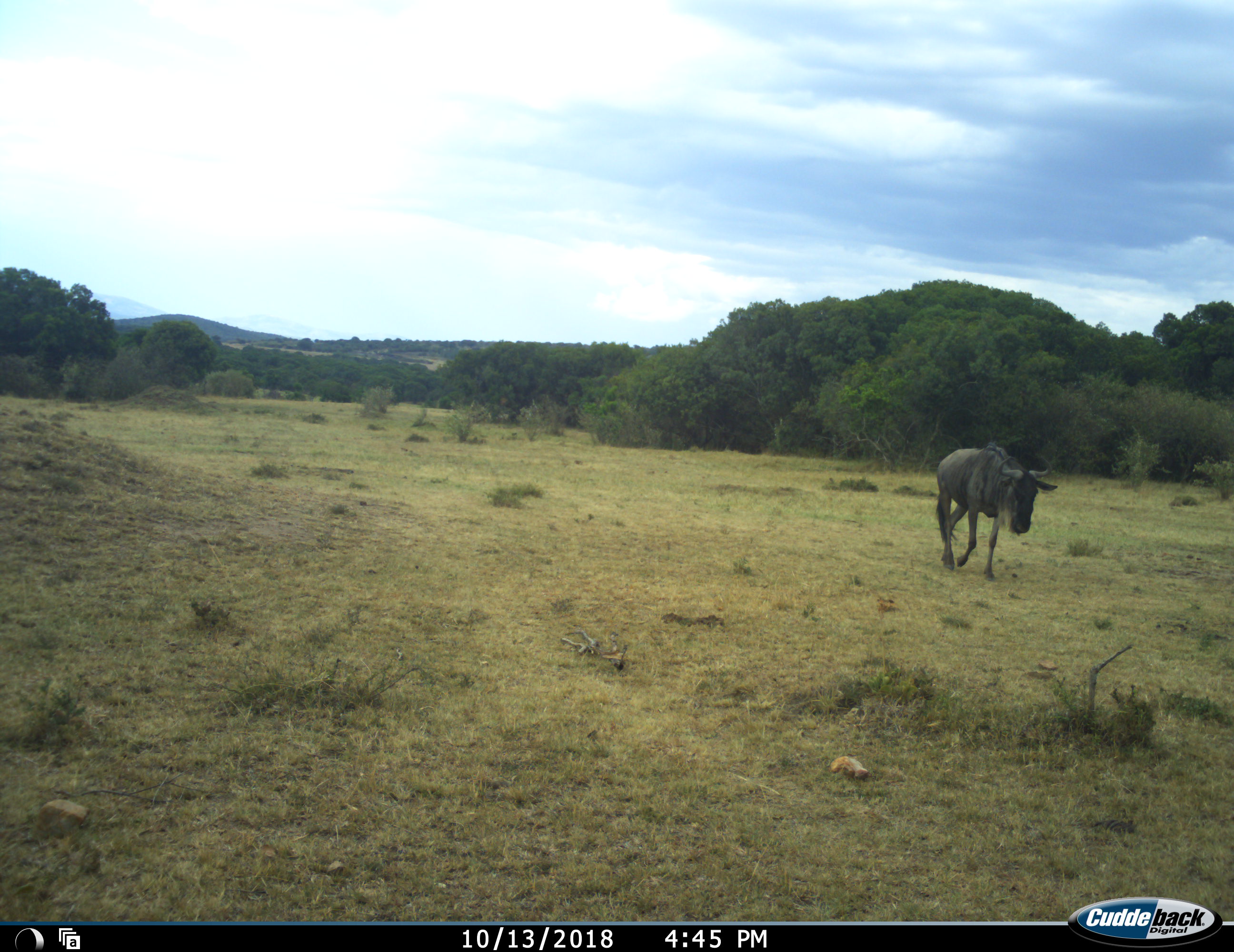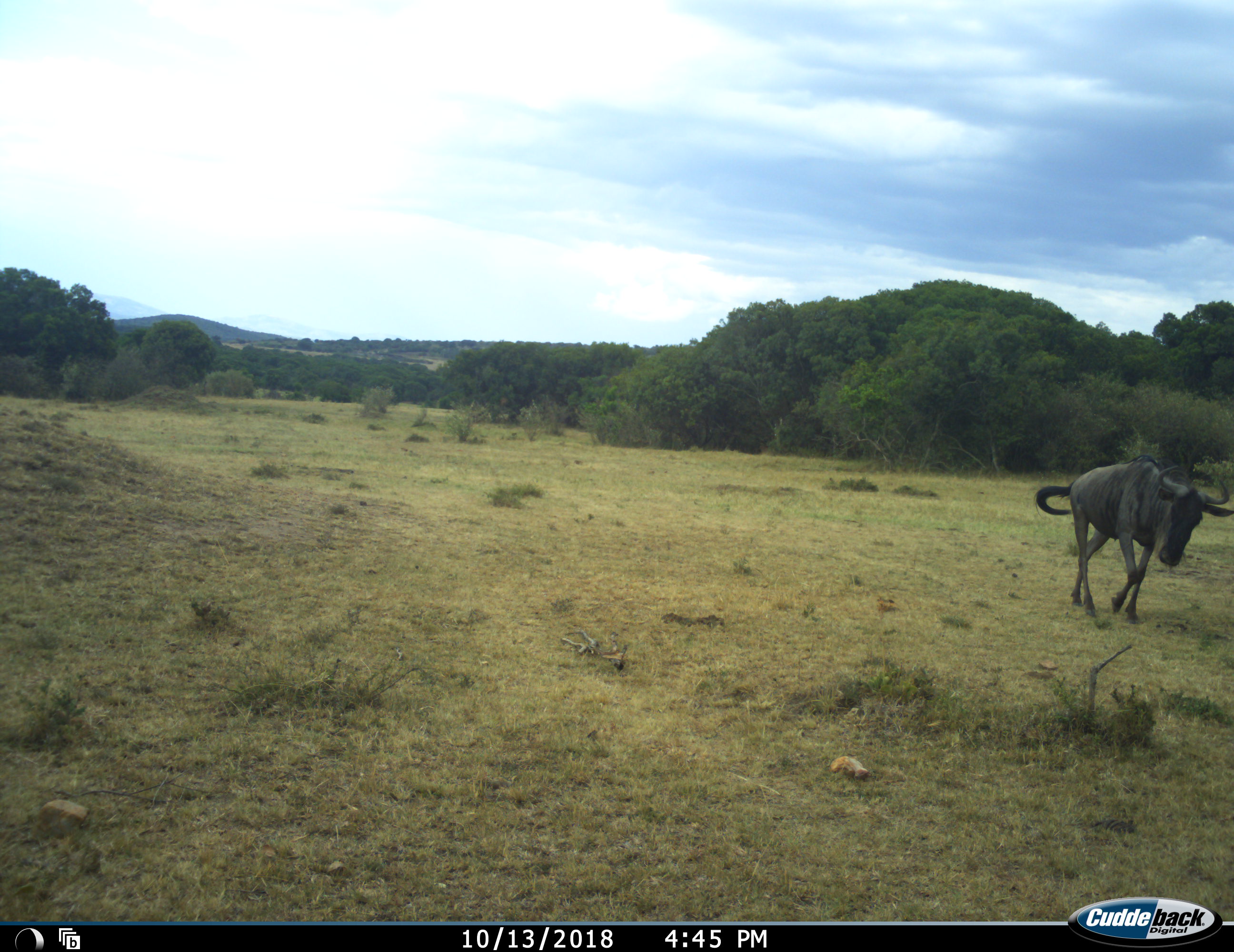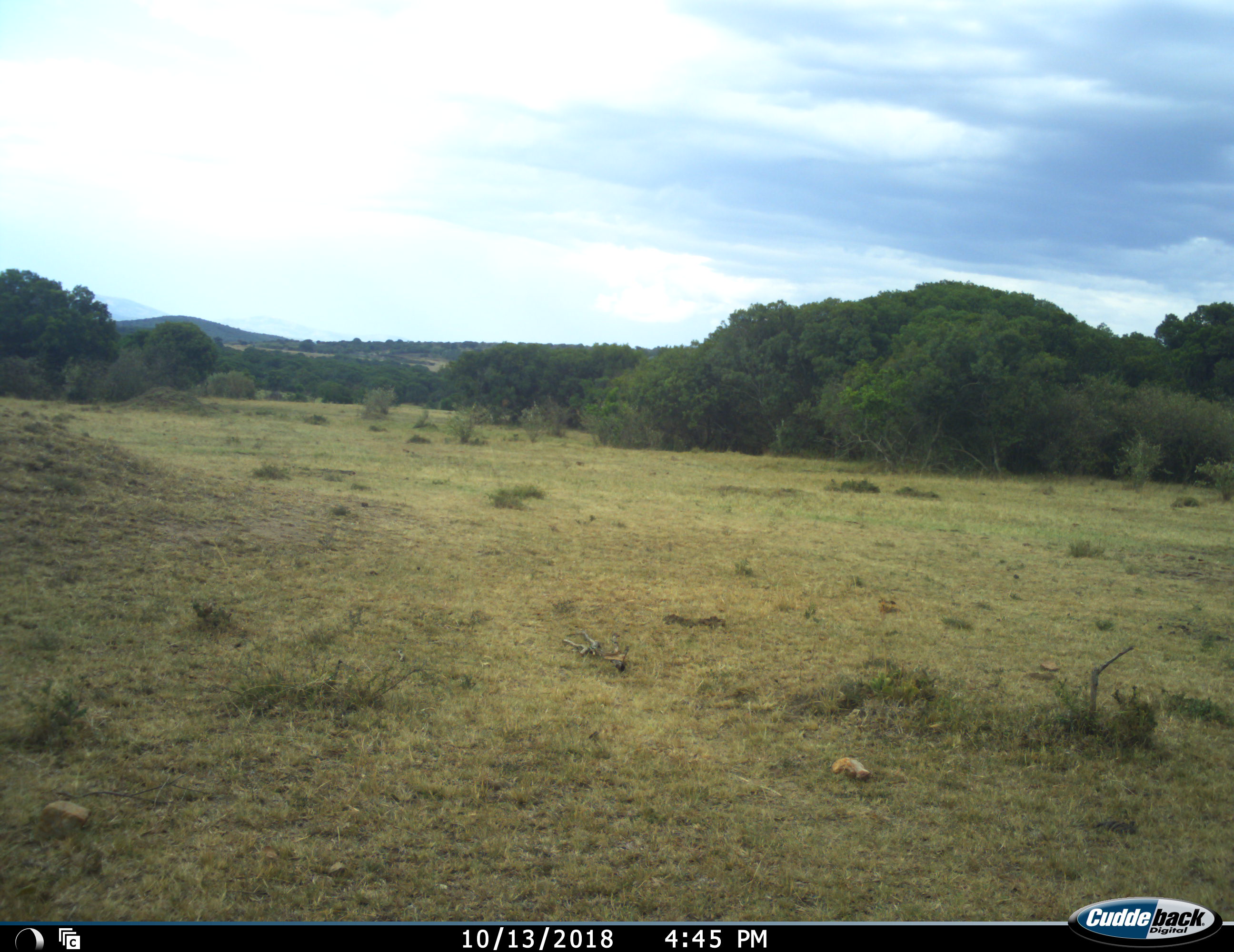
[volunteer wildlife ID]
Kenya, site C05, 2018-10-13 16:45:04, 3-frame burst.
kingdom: Animalia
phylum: Chordata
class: Mammalia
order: Artiodactyla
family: Bovidae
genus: Connochaetes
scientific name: Connochaetes taurinus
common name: common wildebeest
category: wildebeest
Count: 1.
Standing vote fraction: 0%.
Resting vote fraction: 0%.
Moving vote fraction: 100%.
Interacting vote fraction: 0%.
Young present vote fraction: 0%.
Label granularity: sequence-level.